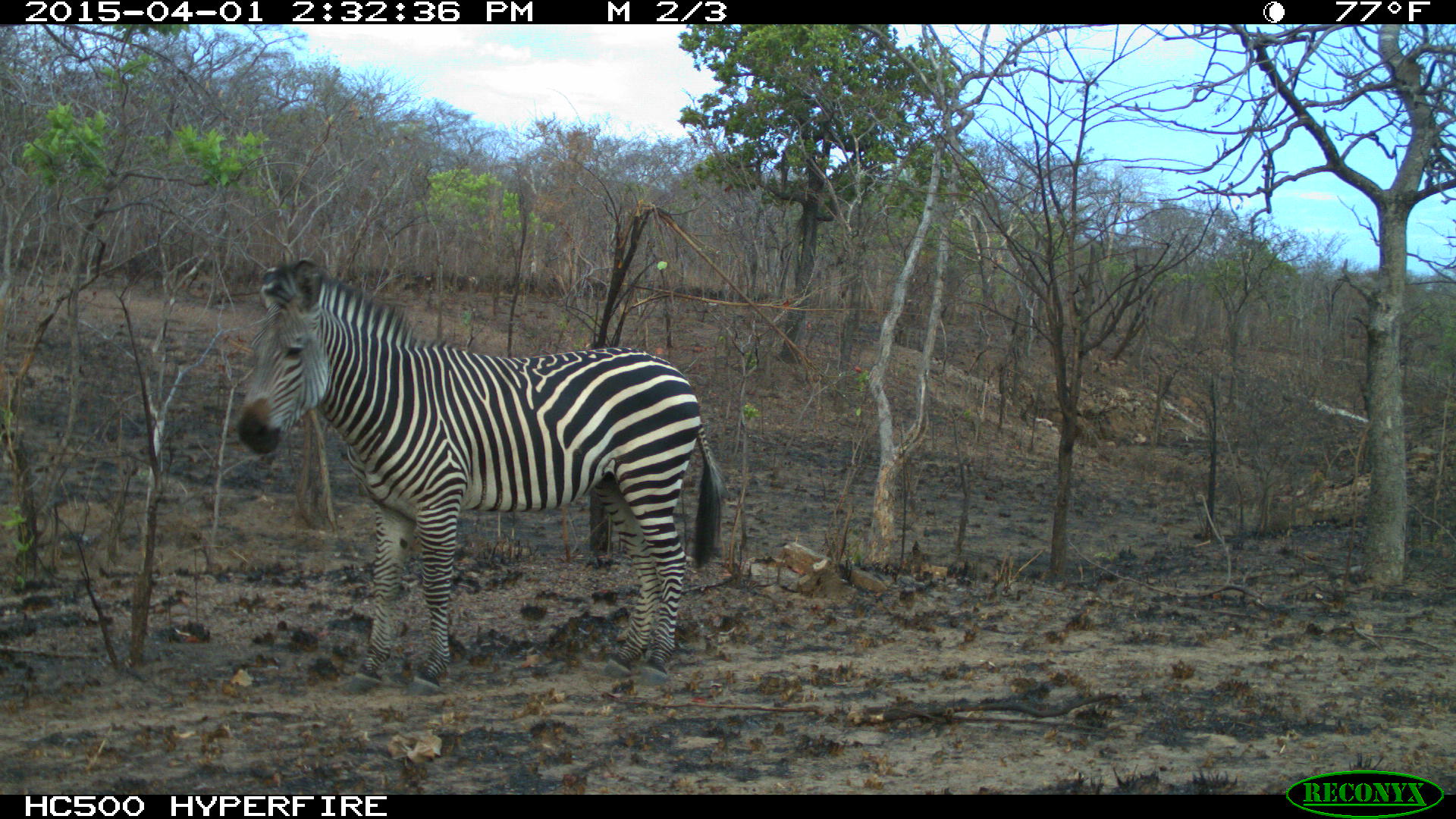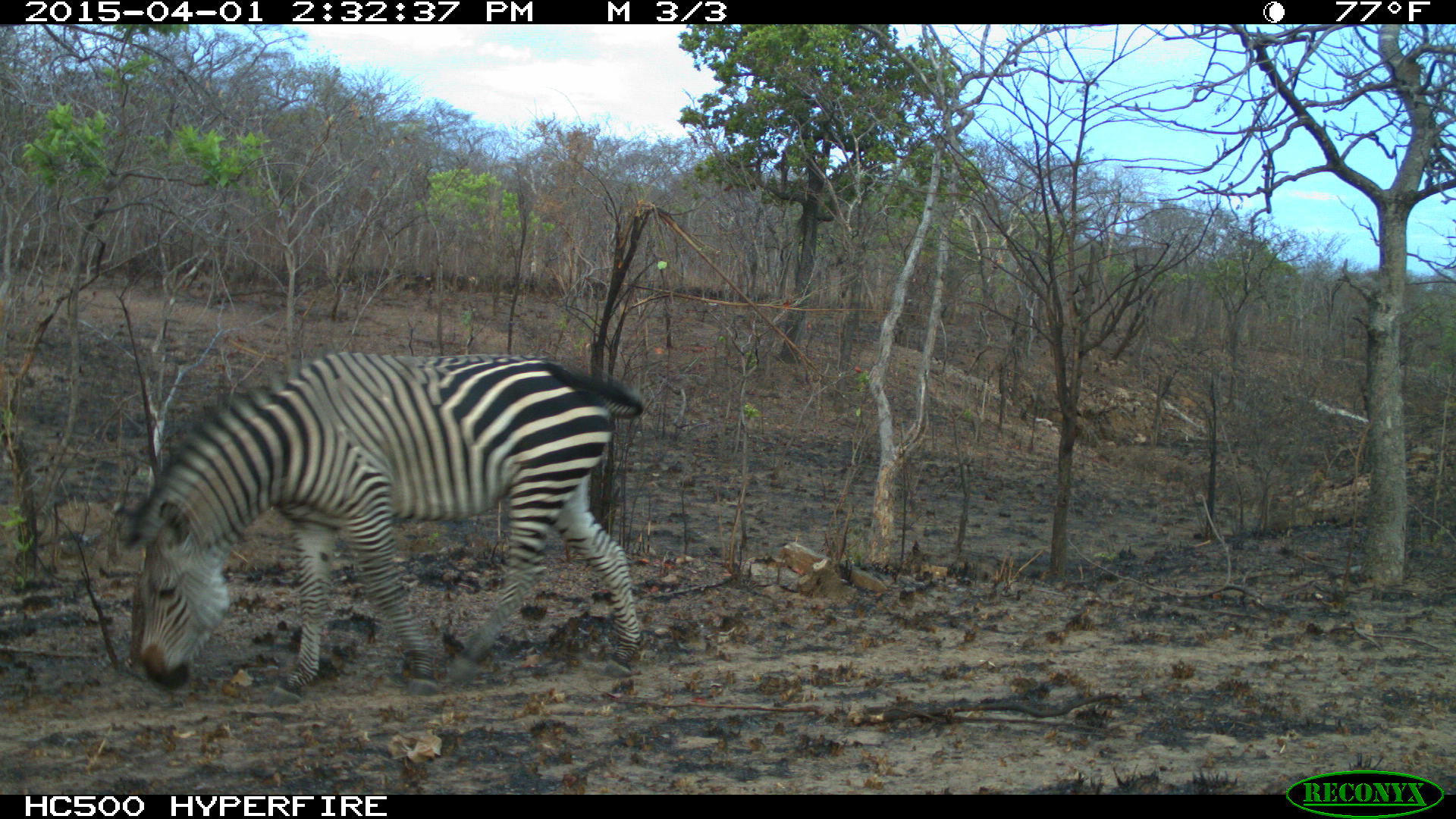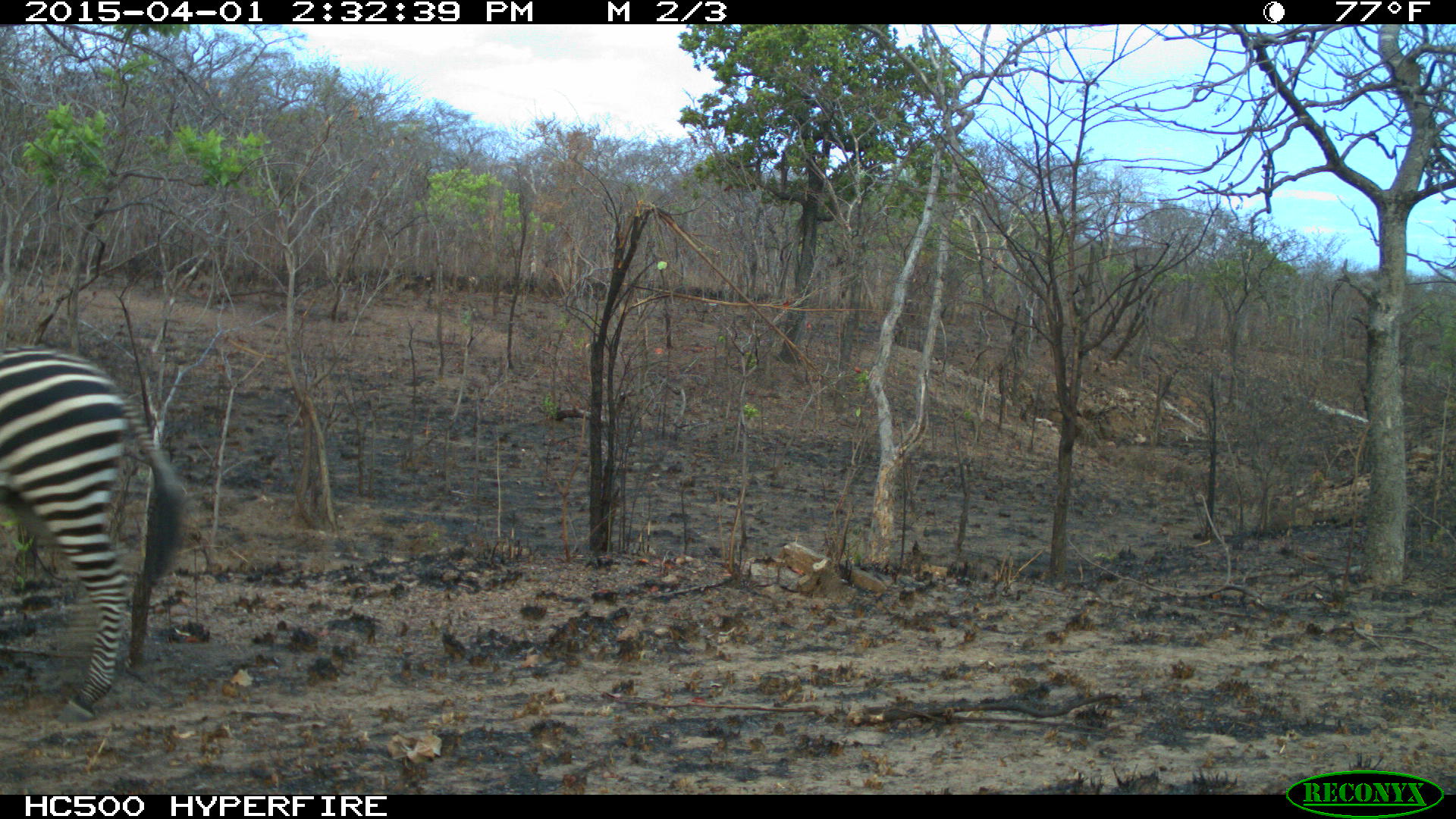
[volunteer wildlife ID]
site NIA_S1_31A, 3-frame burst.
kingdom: Animalia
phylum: Chordata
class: Mammalia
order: Perissodactyla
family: Equidae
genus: Equus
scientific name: Equus quagga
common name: plains zebra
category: zebraplains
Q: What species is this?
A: Zebraplains (plains zebra) (Equus quagga).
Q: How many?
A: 1.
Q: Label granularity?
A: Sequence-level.